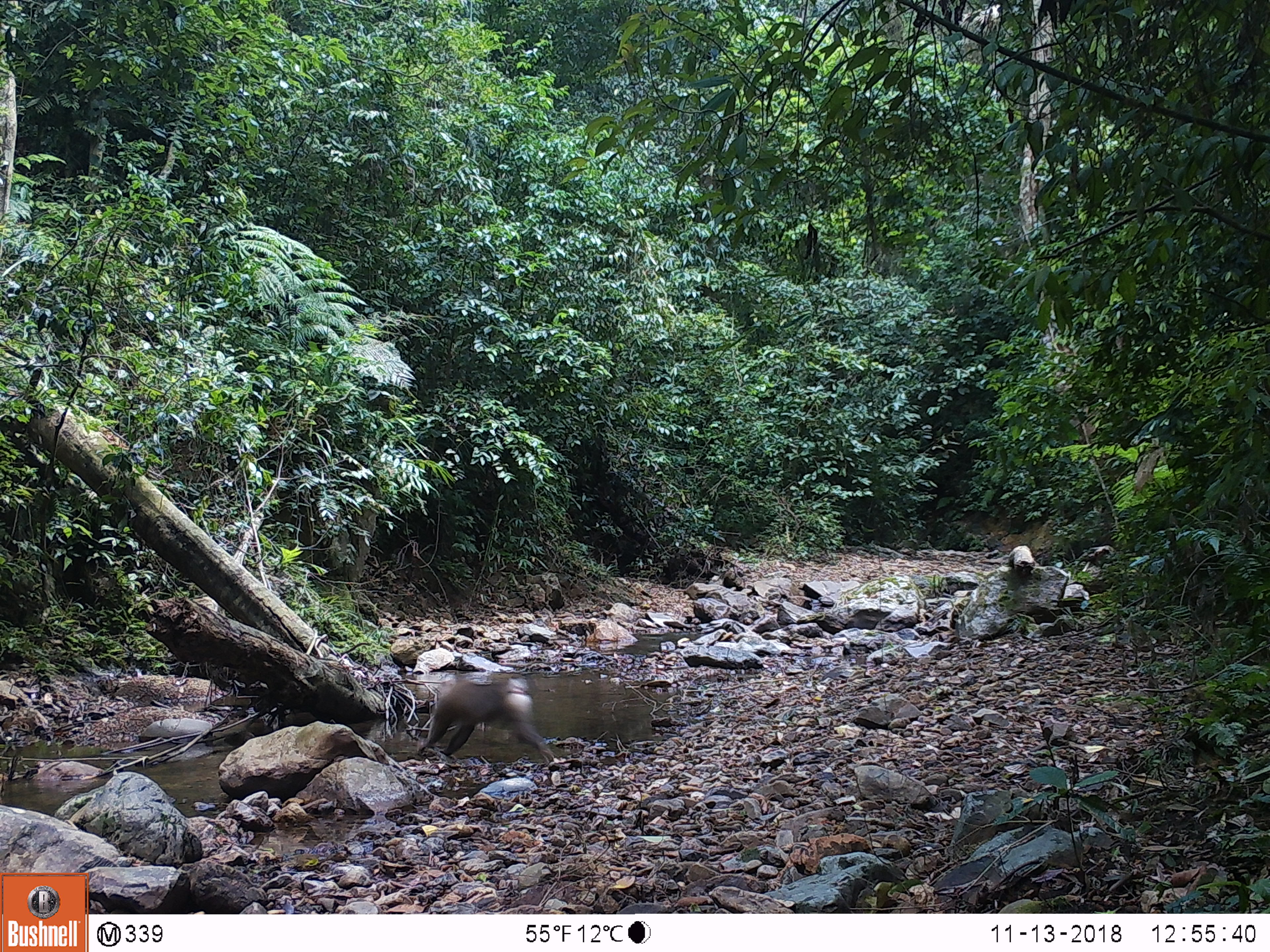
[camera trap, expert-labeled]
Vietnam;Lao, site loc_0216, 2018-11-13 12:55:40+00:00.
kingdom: Animalia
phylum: Chordata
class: Mammalia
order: Primates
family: Cercopithecidae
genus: Macaca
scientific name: Macaca nemestrina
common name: pig-tailed macaque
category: pig tailed macaque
Pig tailed macaque (pig-tailed macaque) (Macaca nemestrina). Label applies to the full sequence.